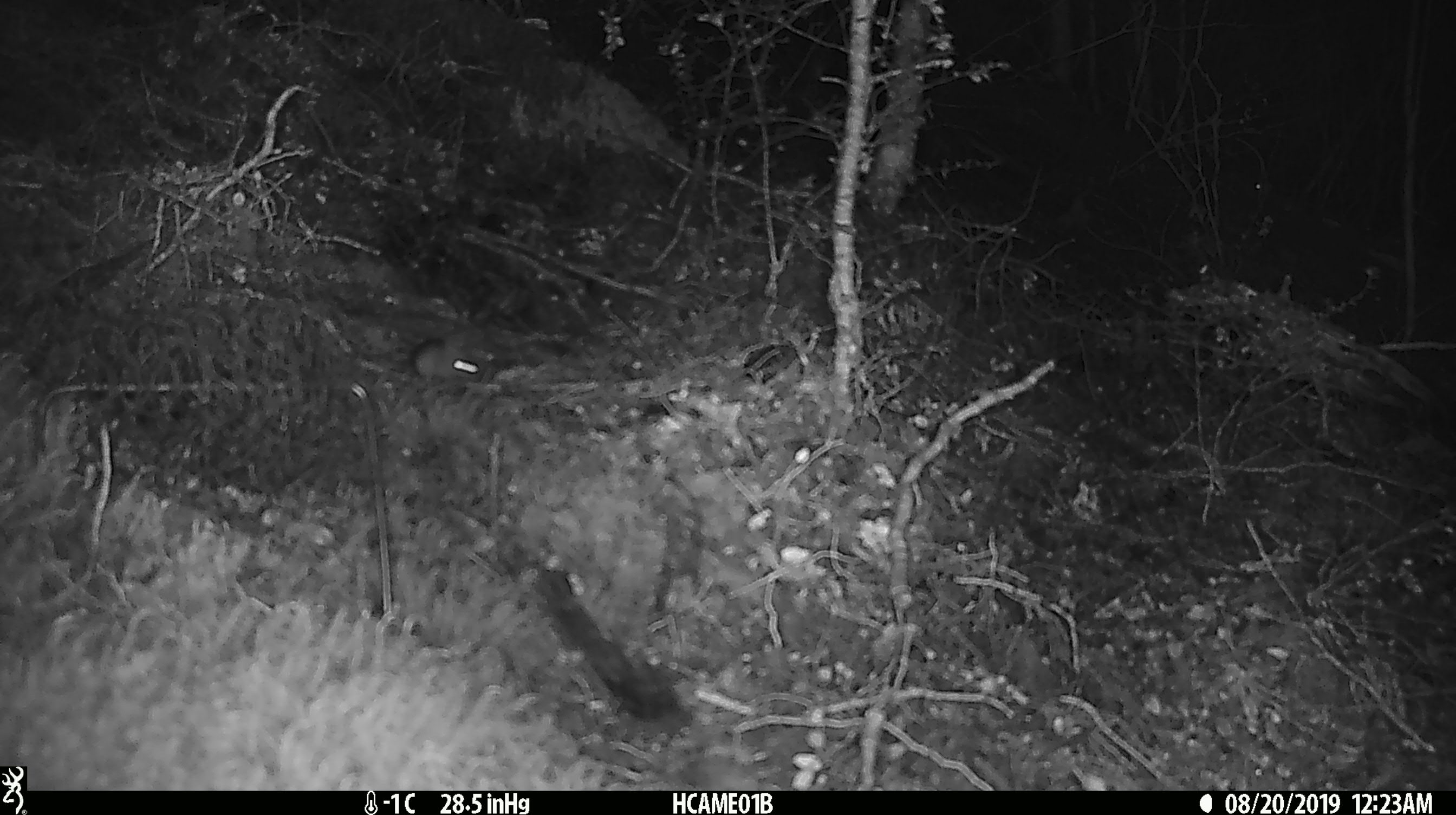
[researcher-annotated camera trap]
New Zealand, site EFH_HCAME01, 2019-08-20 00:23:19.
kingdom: Animalia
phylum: Chordata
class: Mammalia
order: Rodentia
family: Muridae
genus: Mus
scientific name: Mus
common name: mouse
Mouse (Mus).